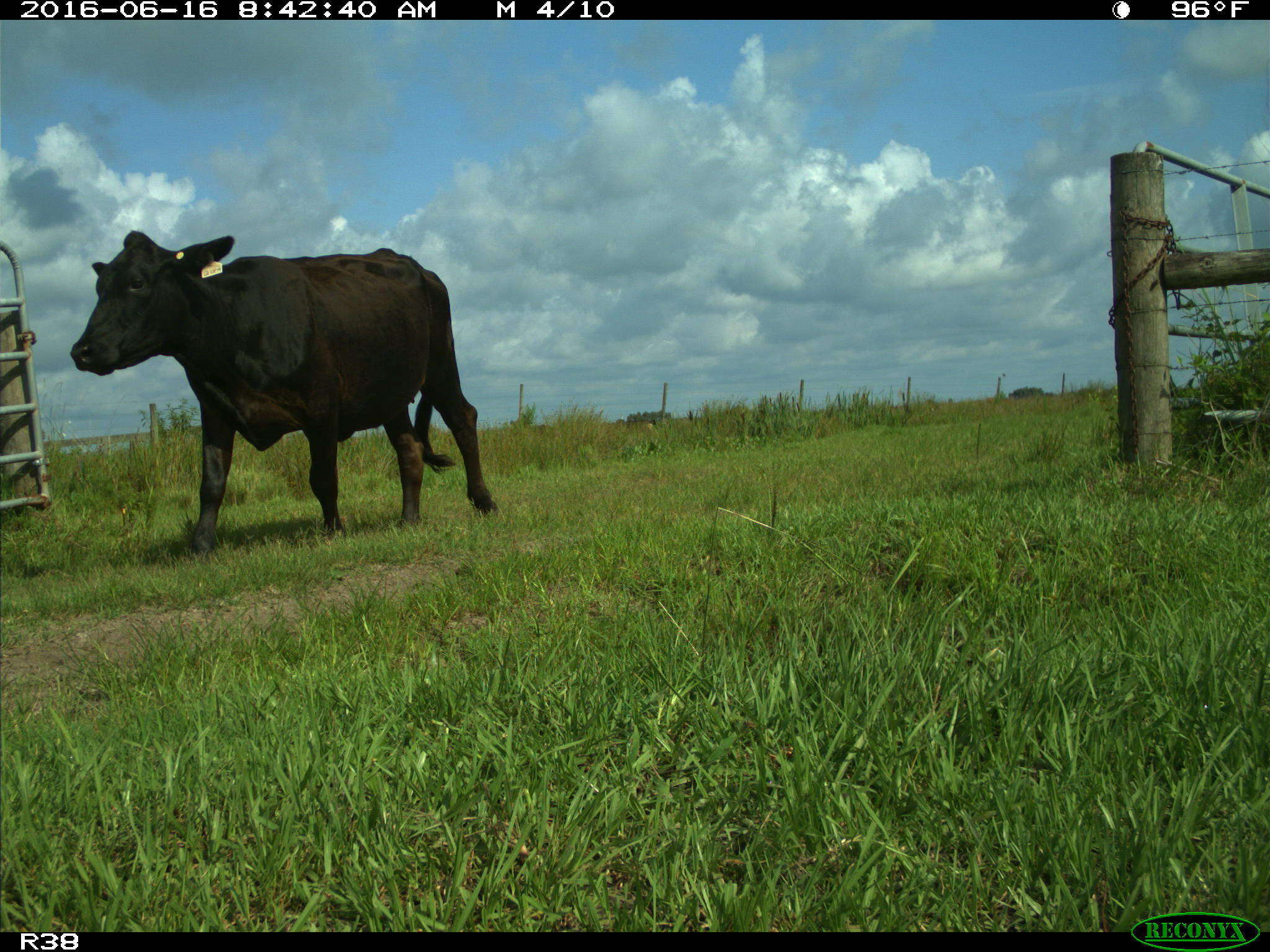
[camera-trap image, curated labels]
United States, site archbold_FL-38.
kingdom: Animalia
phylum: Chordata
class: Mammalia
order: Artiodactyla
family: Bovidae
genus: Bos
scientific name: Bos taurus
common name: domestic cow